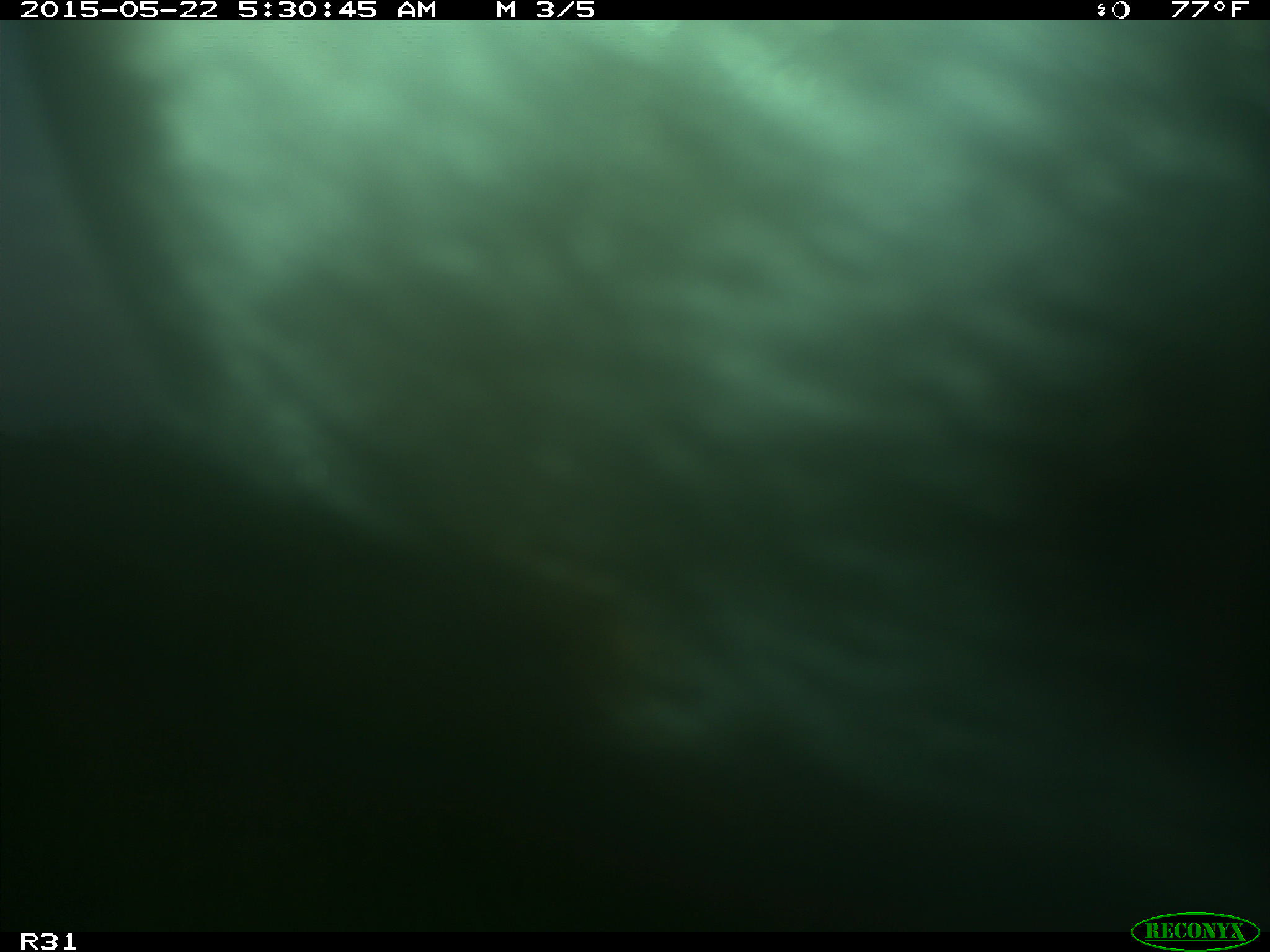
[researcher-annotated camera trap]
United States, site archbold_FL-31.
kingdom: Animalia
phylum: Chordata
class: Mammalia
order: Artiodactyla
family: Bovidae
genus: Bos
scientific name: Bos taurus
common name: domestic cow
Bos taurus (domestic cow).